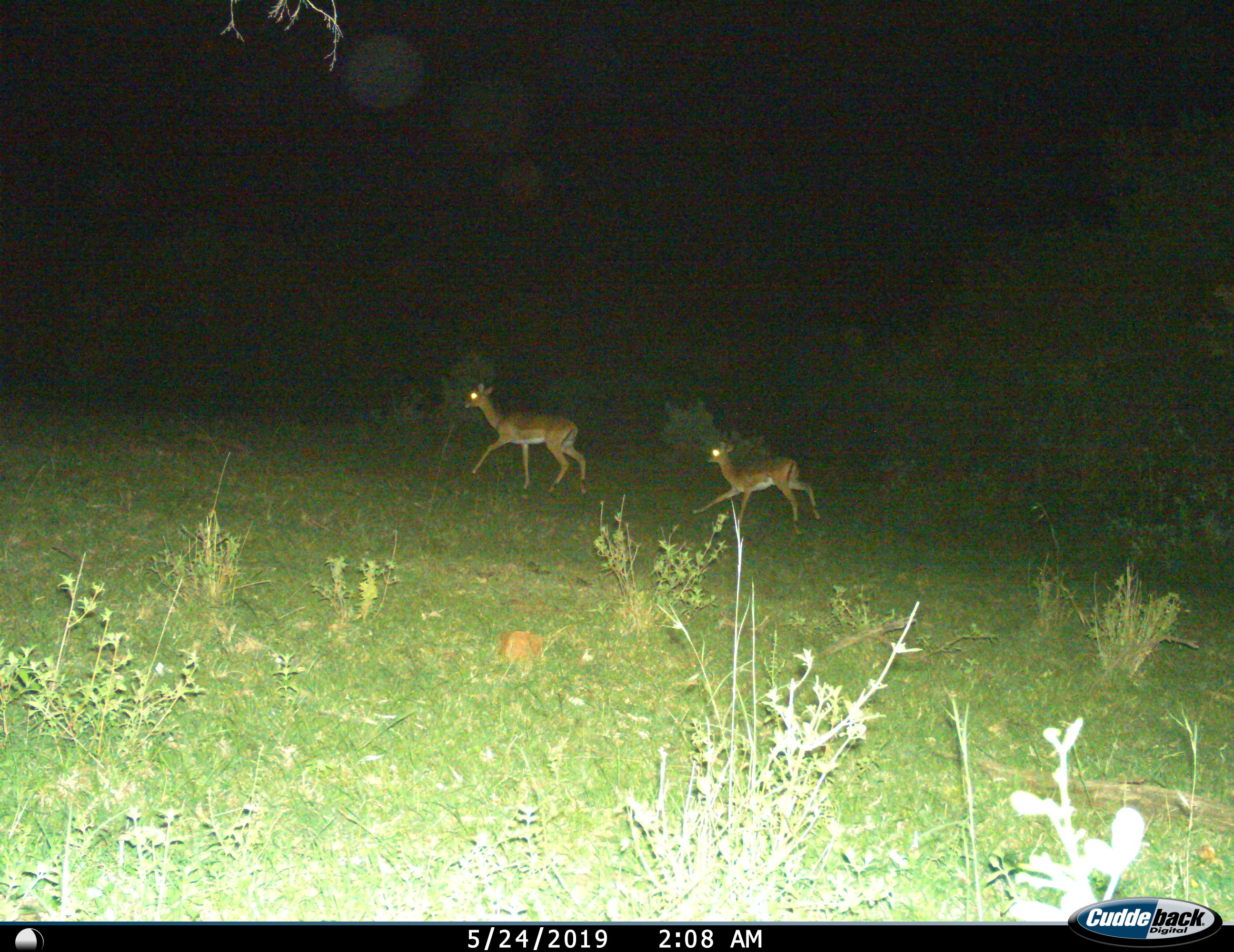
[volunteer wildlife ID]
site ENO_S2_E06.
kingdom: Animalia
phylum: Chordata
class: Mammalia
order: Artiodactyla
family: Bovidae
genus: Aepyceros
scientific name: Aepyceros melampus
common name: impala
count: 2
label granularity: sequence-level